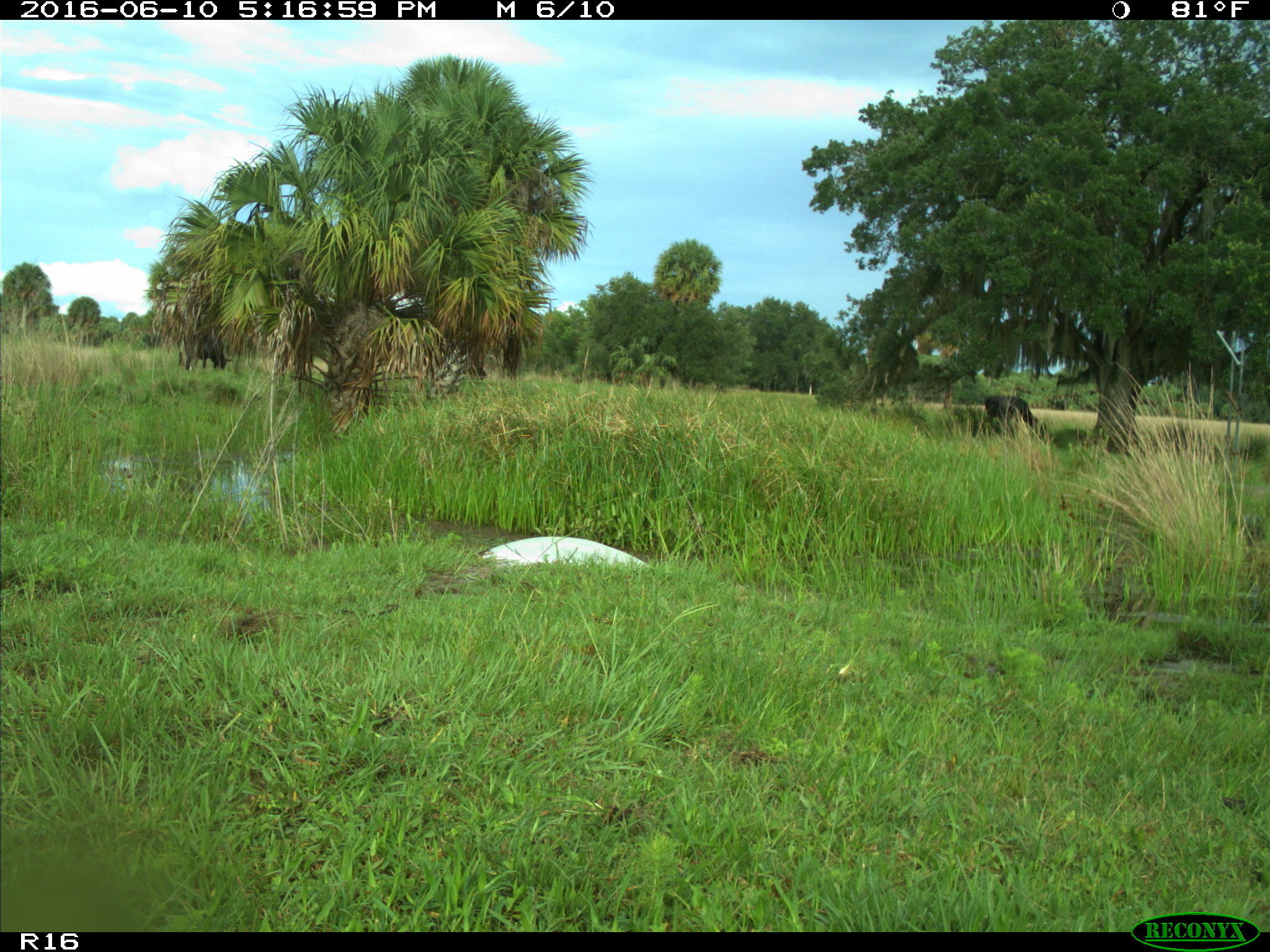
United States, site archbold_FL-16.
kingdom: Animalia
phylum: Chordata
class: Mammalia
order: Artiodactyla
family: Bovidae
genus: Bos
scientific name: Bos taurus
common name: domestic cow